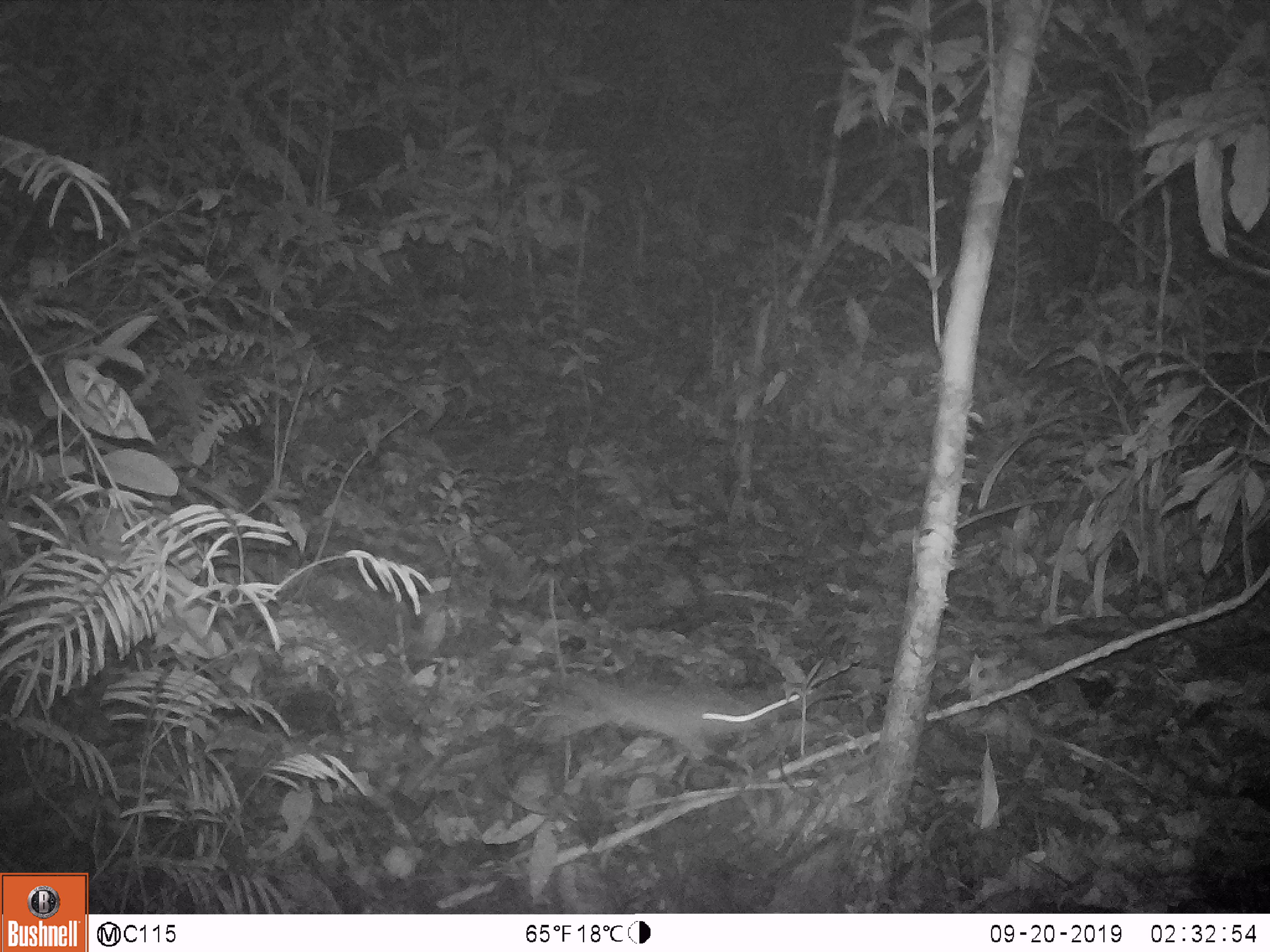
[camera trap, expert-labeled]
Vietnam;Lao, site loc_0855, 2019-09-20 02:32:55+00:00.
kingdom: Animalia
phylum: Chordata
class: Mammalia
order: Rodentia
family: Muridae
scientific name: Muridae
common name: old-world mice and rats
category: unidentified murid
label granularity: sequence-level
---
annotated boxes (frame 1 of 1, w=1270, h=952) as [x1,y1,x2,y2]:
unidentified murid: [534,671,816,764]